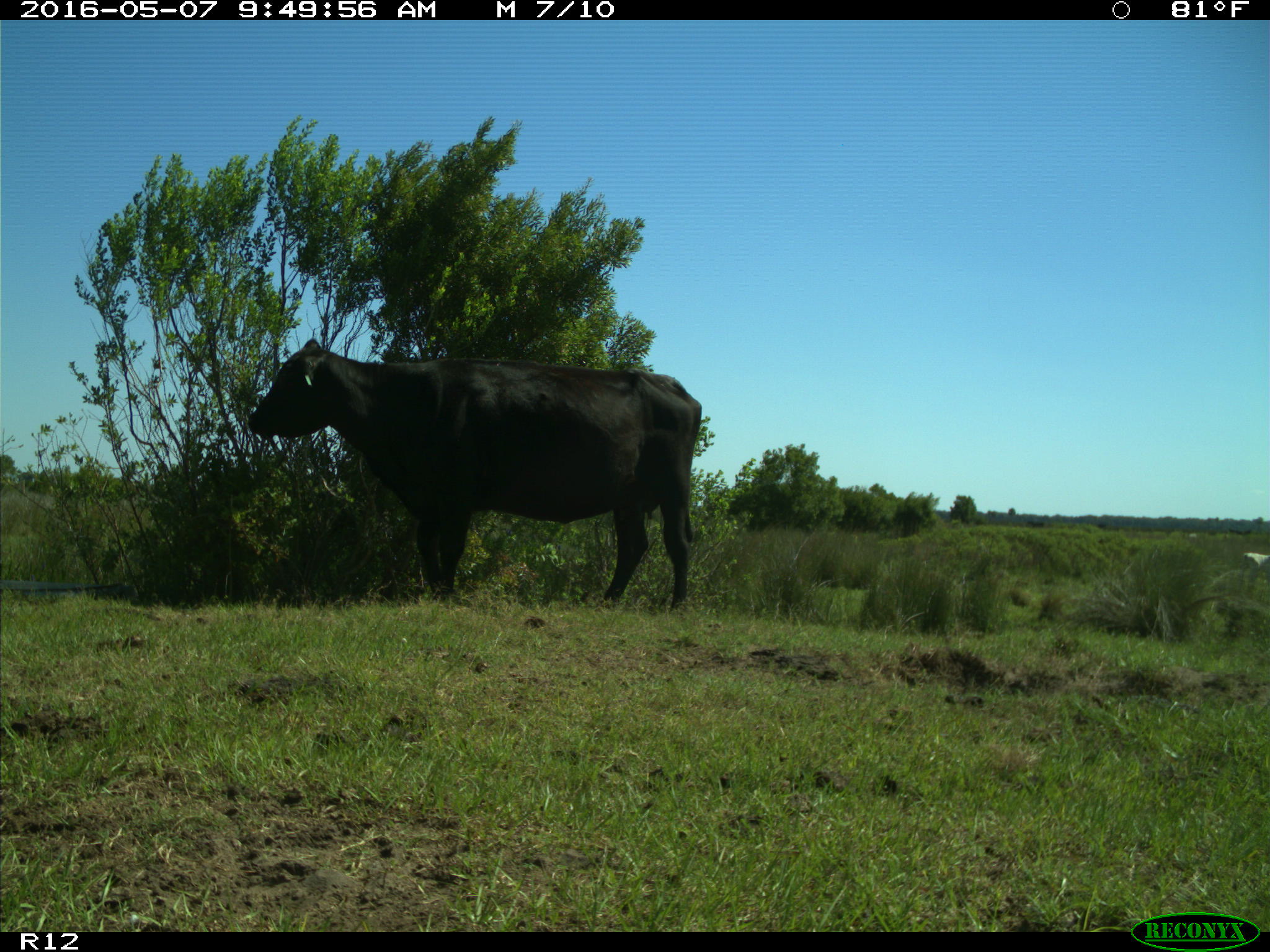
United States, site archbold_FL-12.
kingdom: Animalia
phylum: Chordata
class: Mammalia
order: Artiodactyla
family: Bovidae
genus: Bos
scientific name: Bos taurus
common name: domestic cow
Bos taurus (domestic cow).